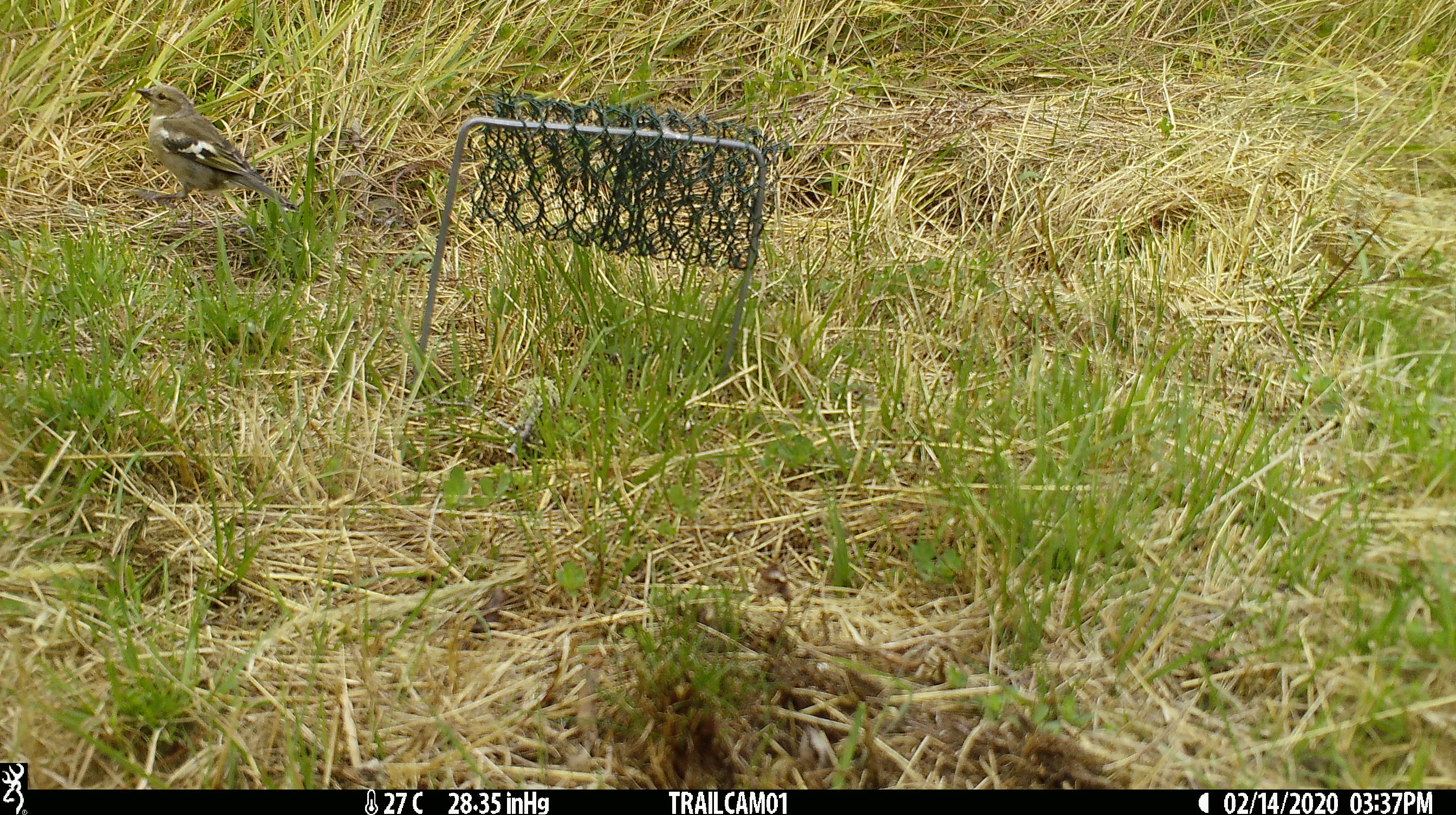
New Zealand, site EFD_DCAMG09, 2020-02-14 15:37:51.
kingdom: Animalia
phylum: Chordata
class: Aves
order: Passeriformes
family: Fringillidae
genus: Fringilla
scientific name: Fringilla coelebs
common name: common chaffinch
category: chaffinch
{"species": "chaffinch (common chaffinch) (Fringilla coelebs)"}